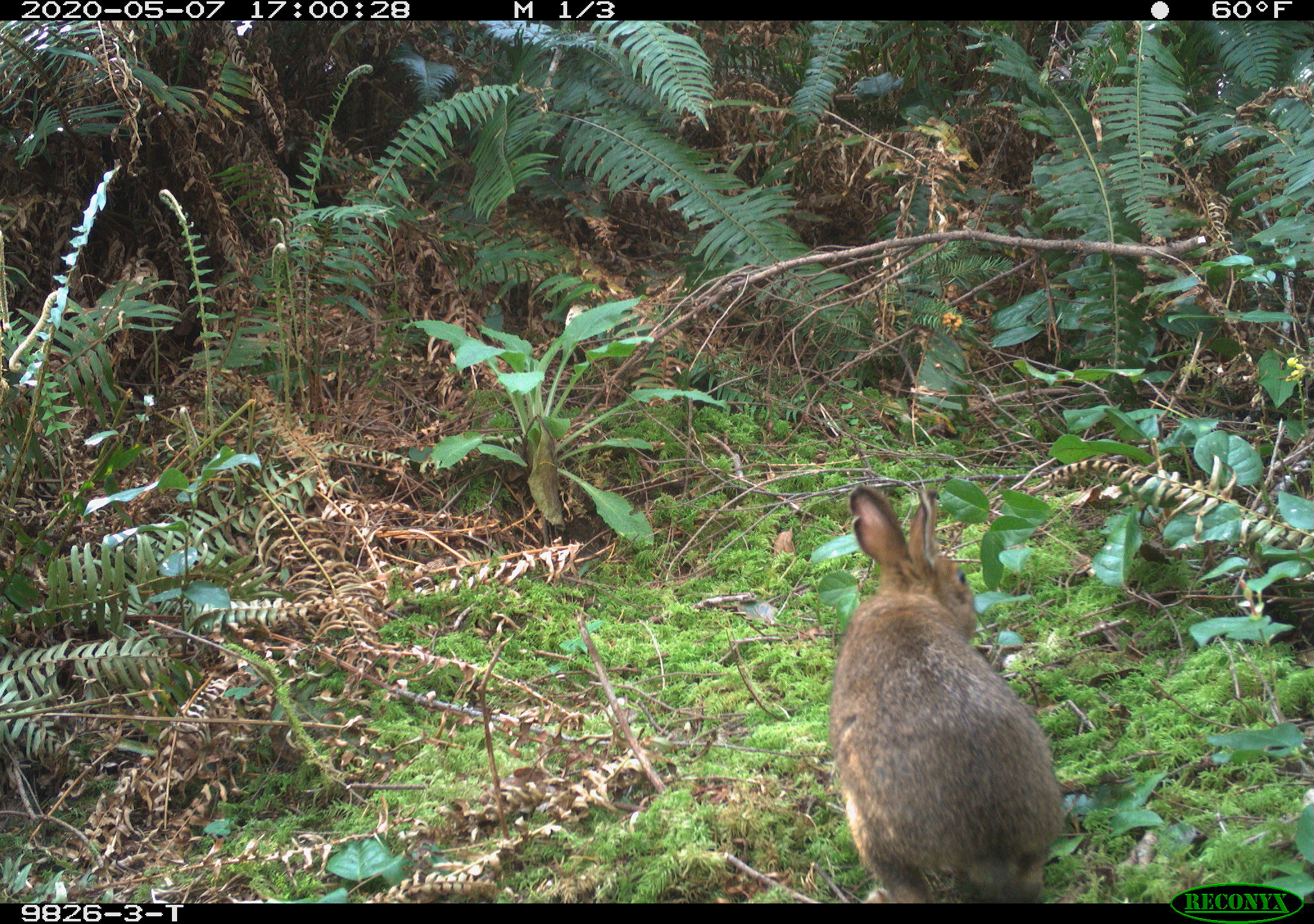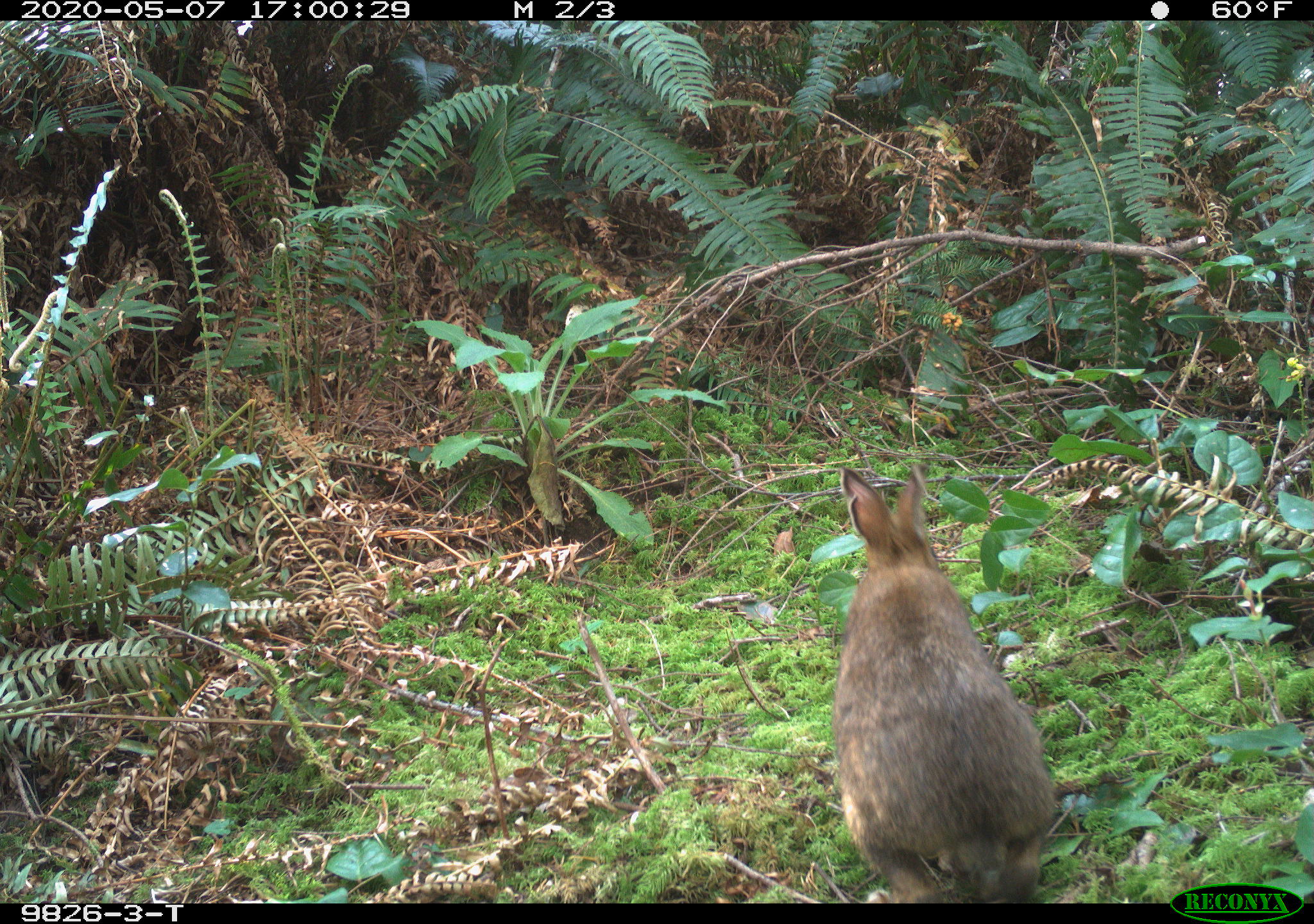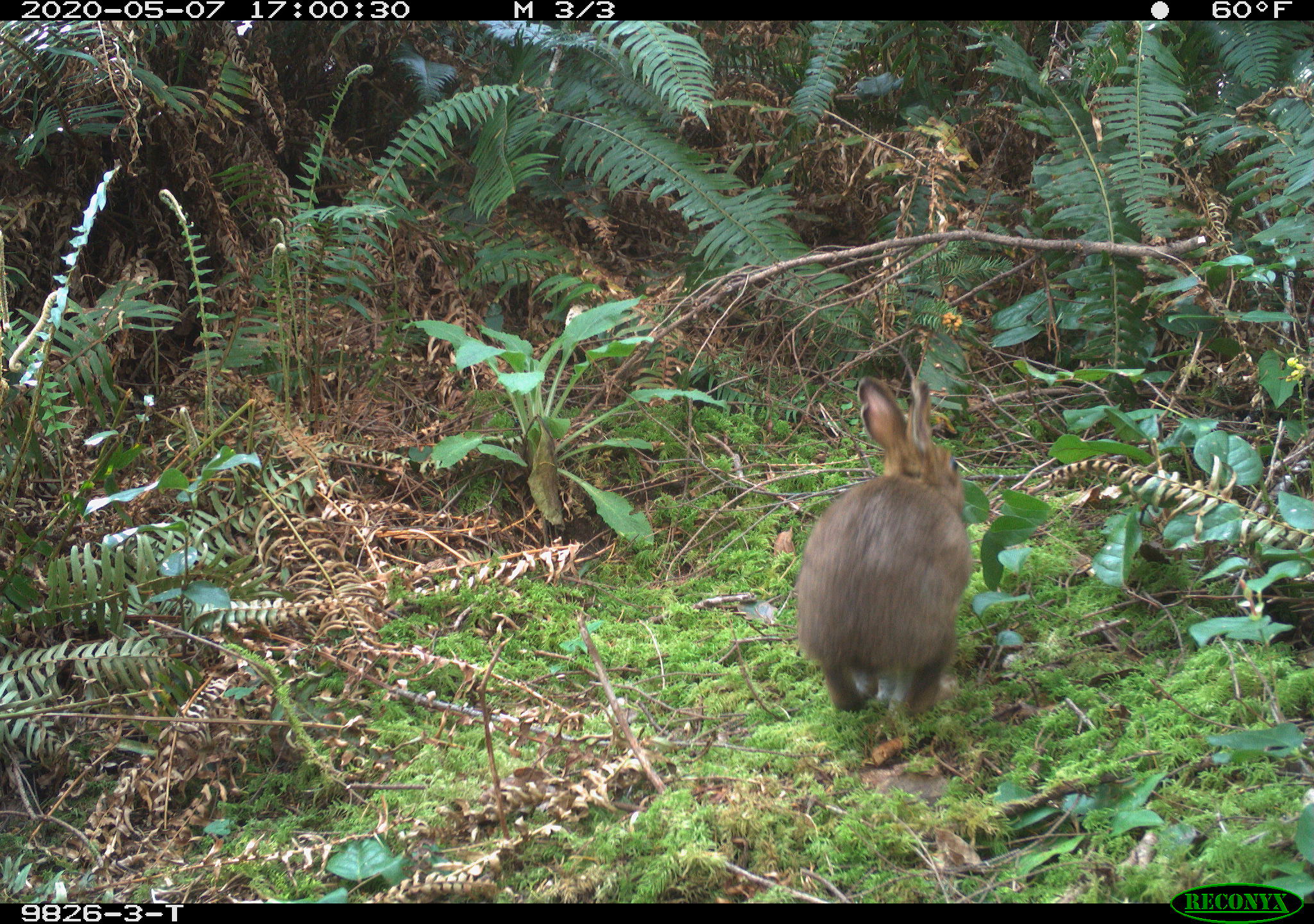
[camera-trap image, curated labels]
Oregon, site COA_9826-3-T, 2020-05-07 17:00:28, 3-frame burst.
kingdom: Animalia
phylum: Chordata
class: Mammalia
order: Lagomorpha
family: Leporidae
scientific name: Leporidae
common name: hares and rabbits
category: leporidae family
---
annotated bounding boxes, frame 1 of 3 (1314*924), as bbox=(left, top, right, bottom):
leporidae family: bbox=(827, 479, 1059, 894)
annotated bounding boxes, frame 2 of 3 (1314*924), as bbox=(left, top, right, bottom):
leporidae family: bbox=(831, 450, 1065, 896)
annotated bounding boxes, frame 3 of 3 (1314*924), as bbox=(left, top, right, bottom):
leporidae family: bbox=(793, 375, 986, 720)